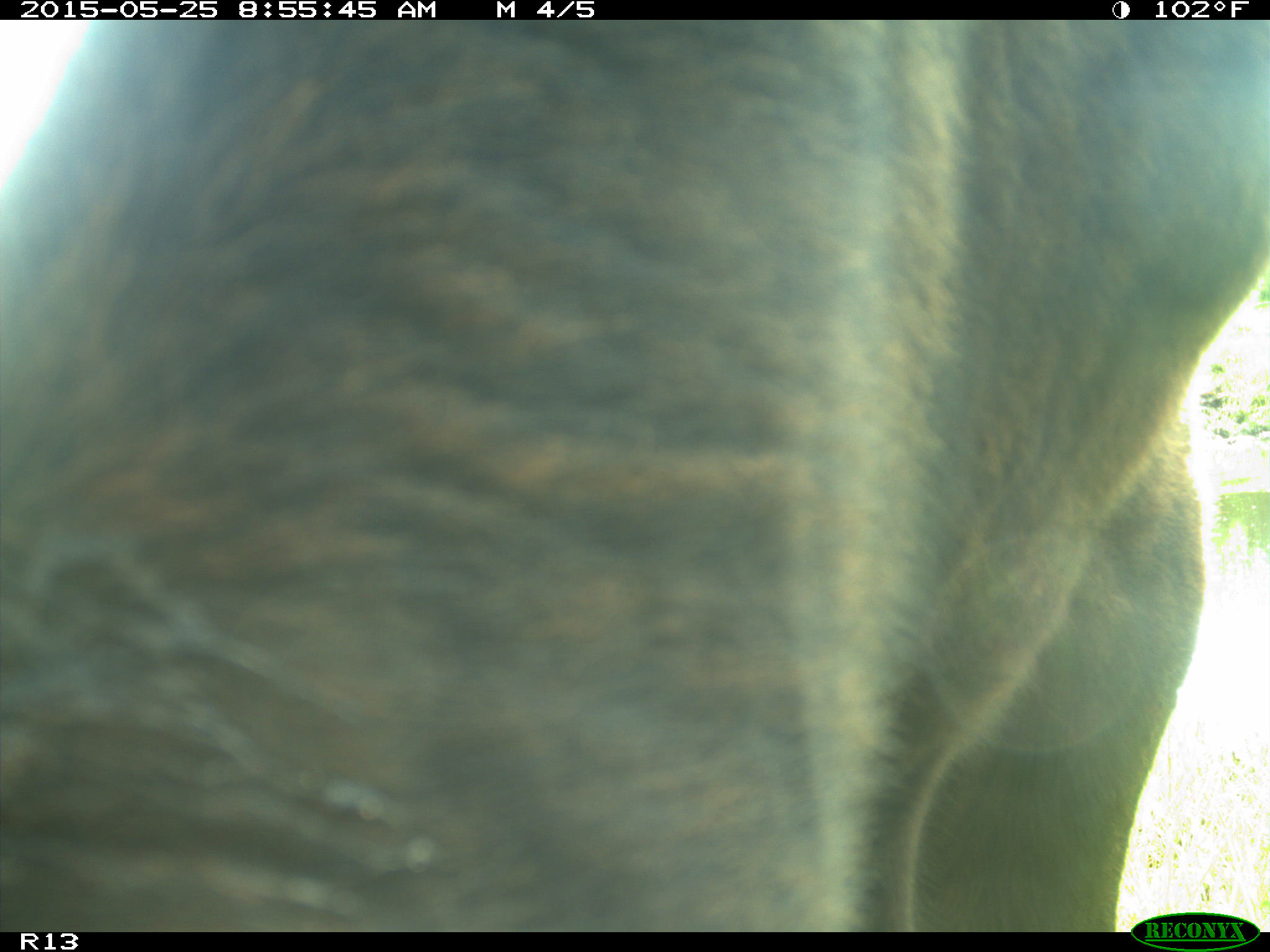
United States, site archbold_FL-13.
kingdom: Animalia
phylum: Chordata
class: Mammalia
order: Artiodactyla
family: Bovidae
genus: Bos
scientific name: Bos taurus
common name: domestic cow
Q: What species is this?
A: Bos taurus (domestic cow).